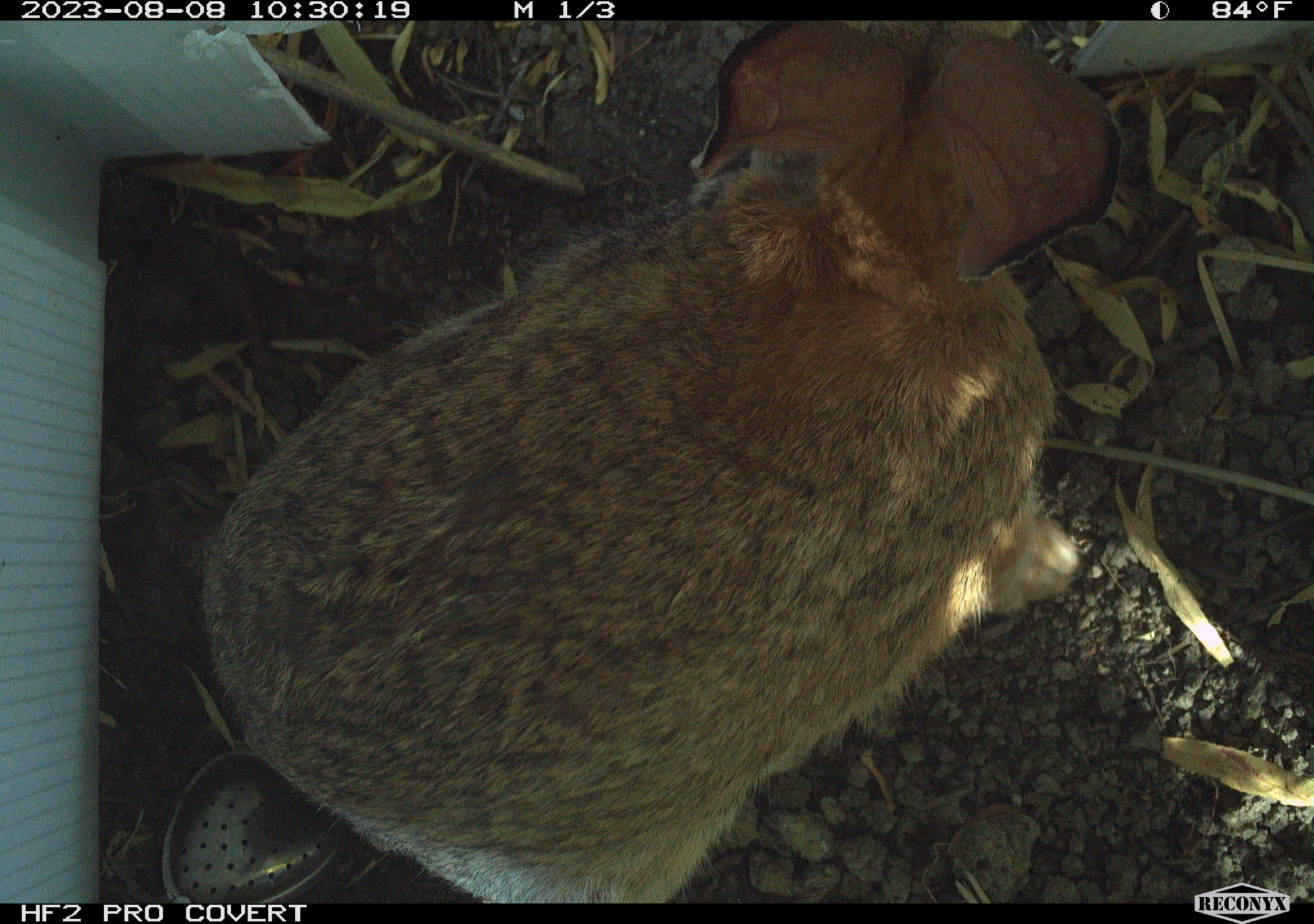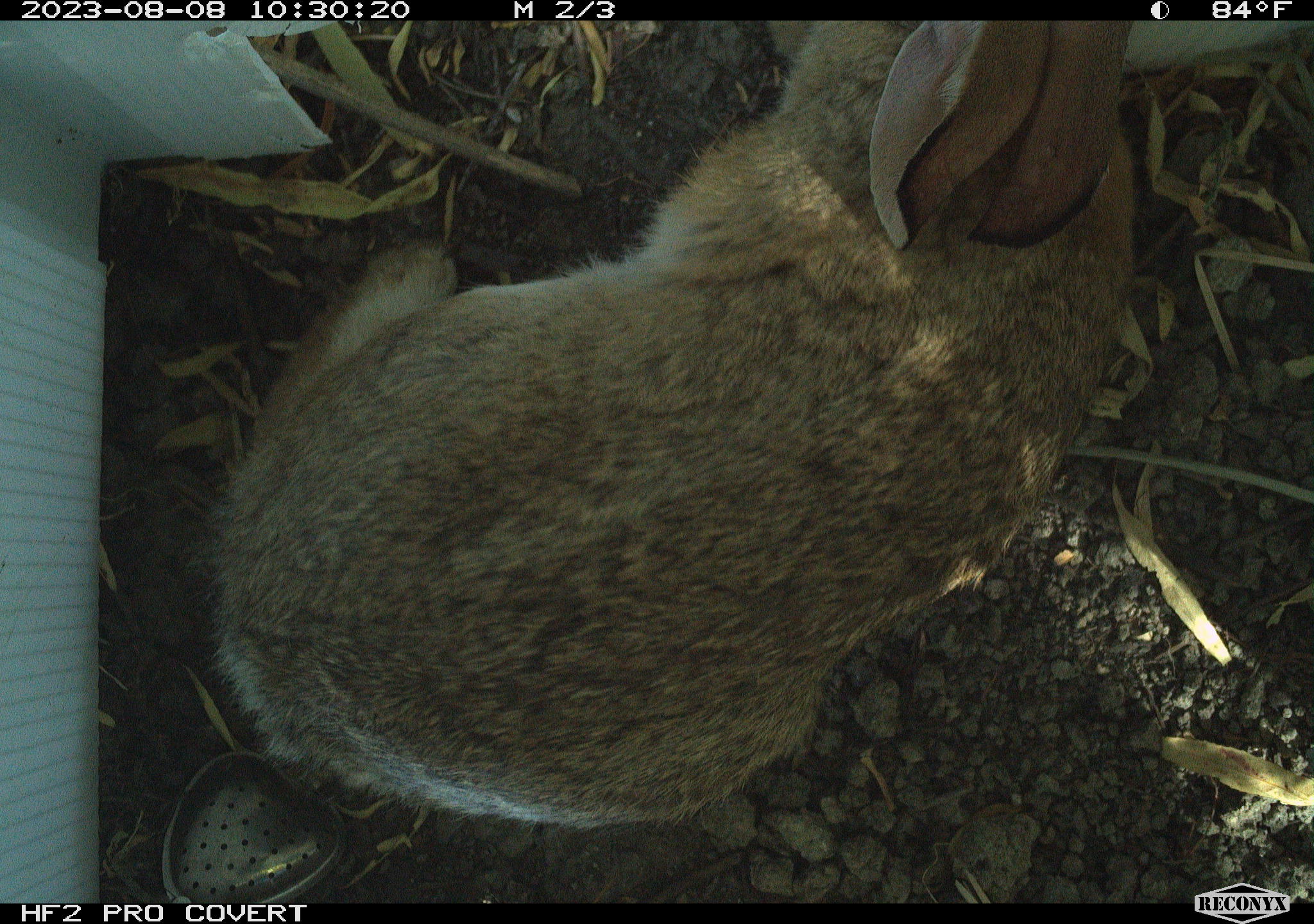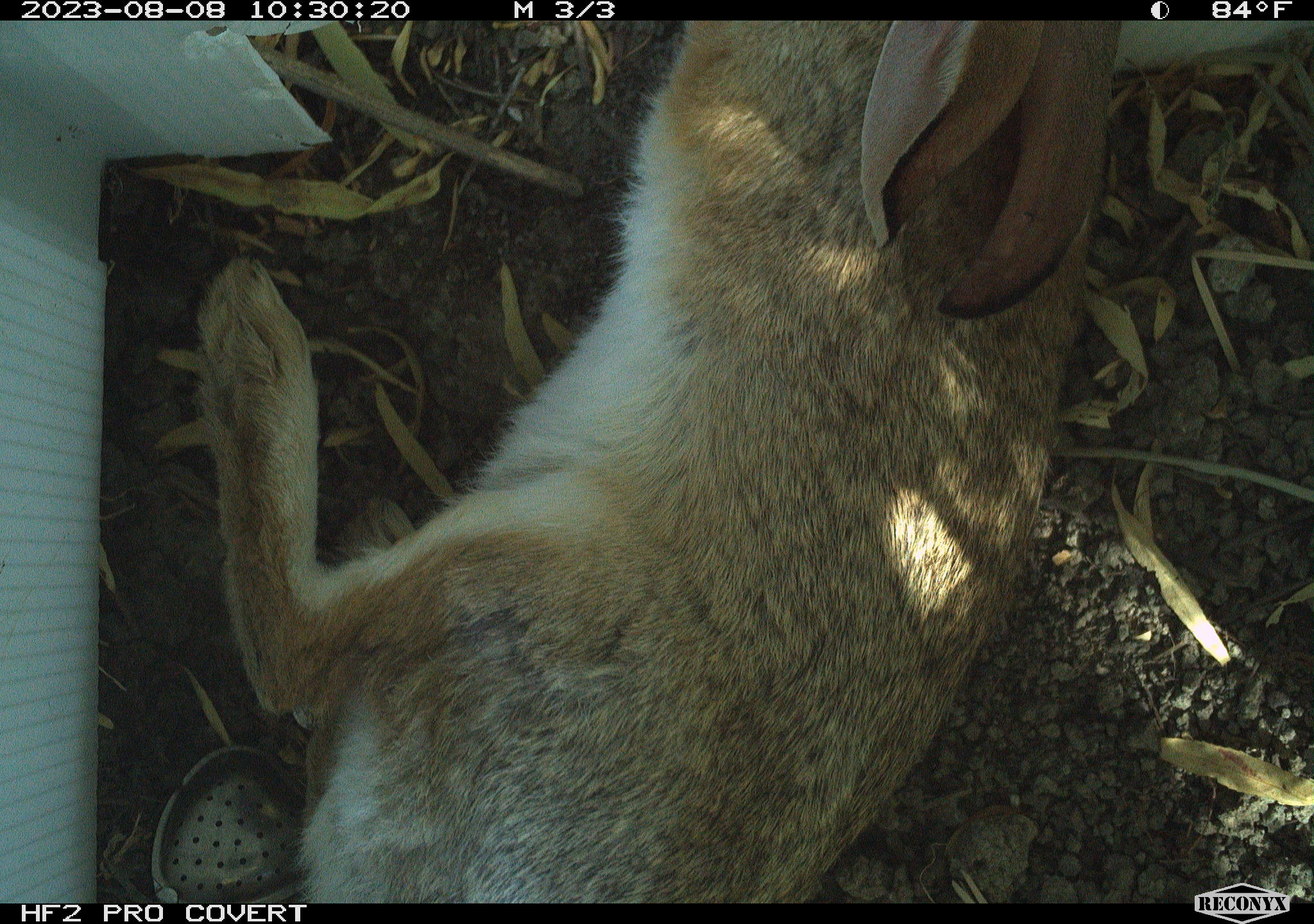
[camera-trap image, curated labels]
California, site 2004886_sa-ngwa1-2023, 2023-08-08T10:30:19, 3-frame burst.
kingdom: Animalia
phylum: Chordata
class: Mammalia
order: Lagomorpha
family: Leporidae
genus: Sylvilagus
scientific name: Sylvilagus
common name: cottontail rabbits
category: sylvilagus species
Sylvilagus species (cottontail rabbits) (Sylvilagus).